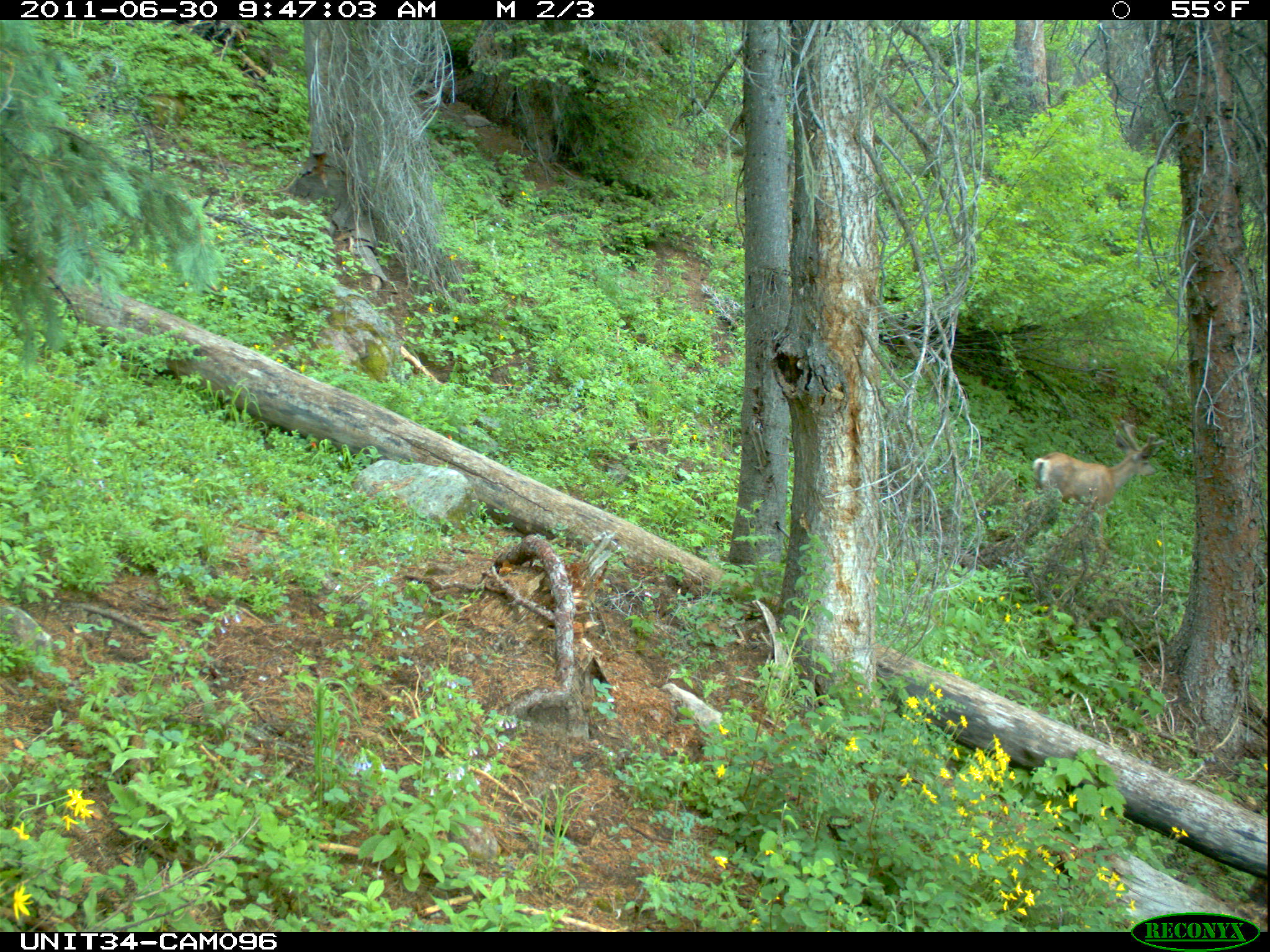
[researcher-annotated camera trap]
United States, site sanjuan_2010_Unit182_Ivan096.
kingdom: Animalia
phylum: Chordata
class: Mammalia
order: Artiodactyla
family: Cervidae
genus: Odocoileus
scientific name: Odocoileus hemionus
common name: mule deer